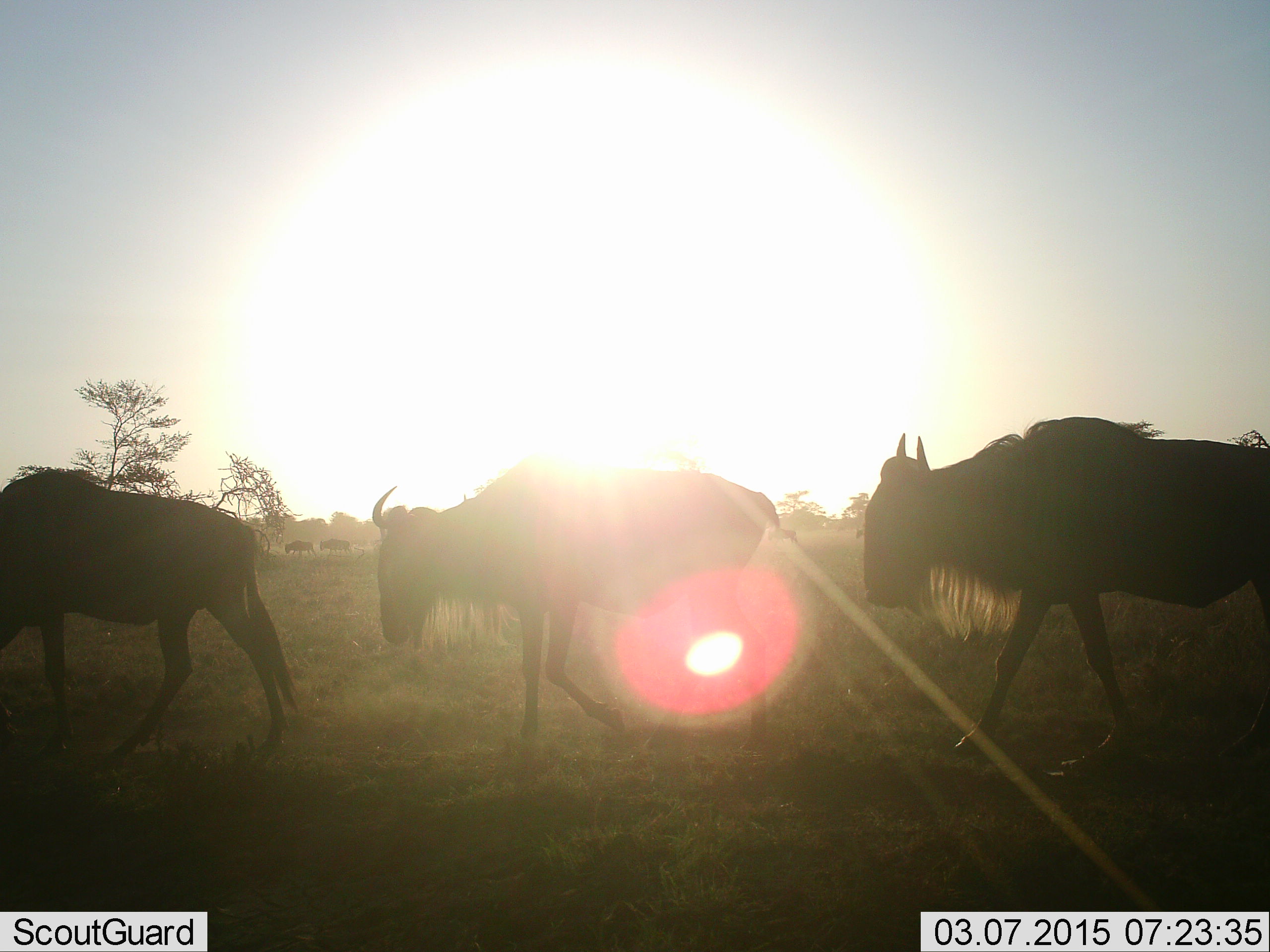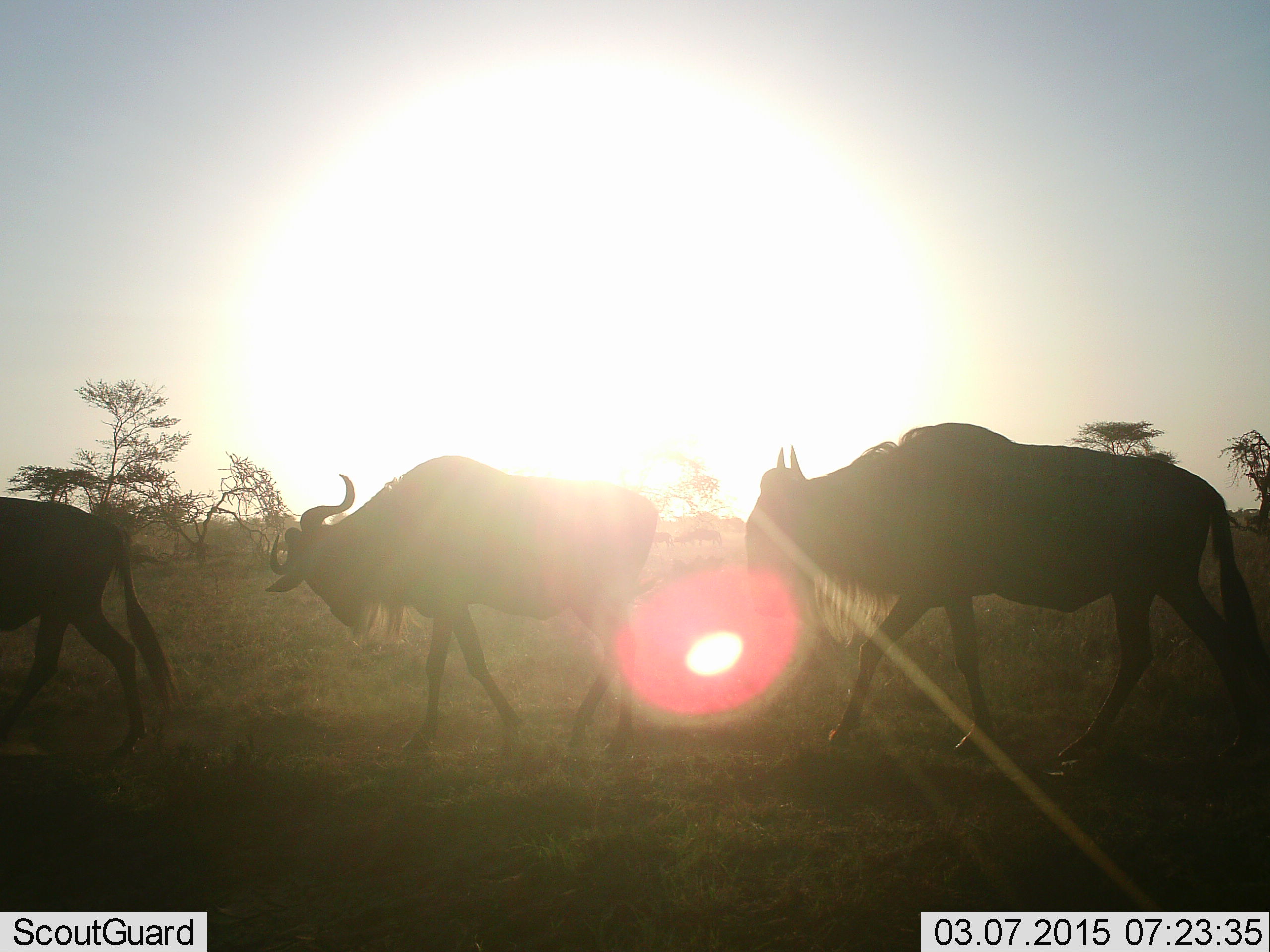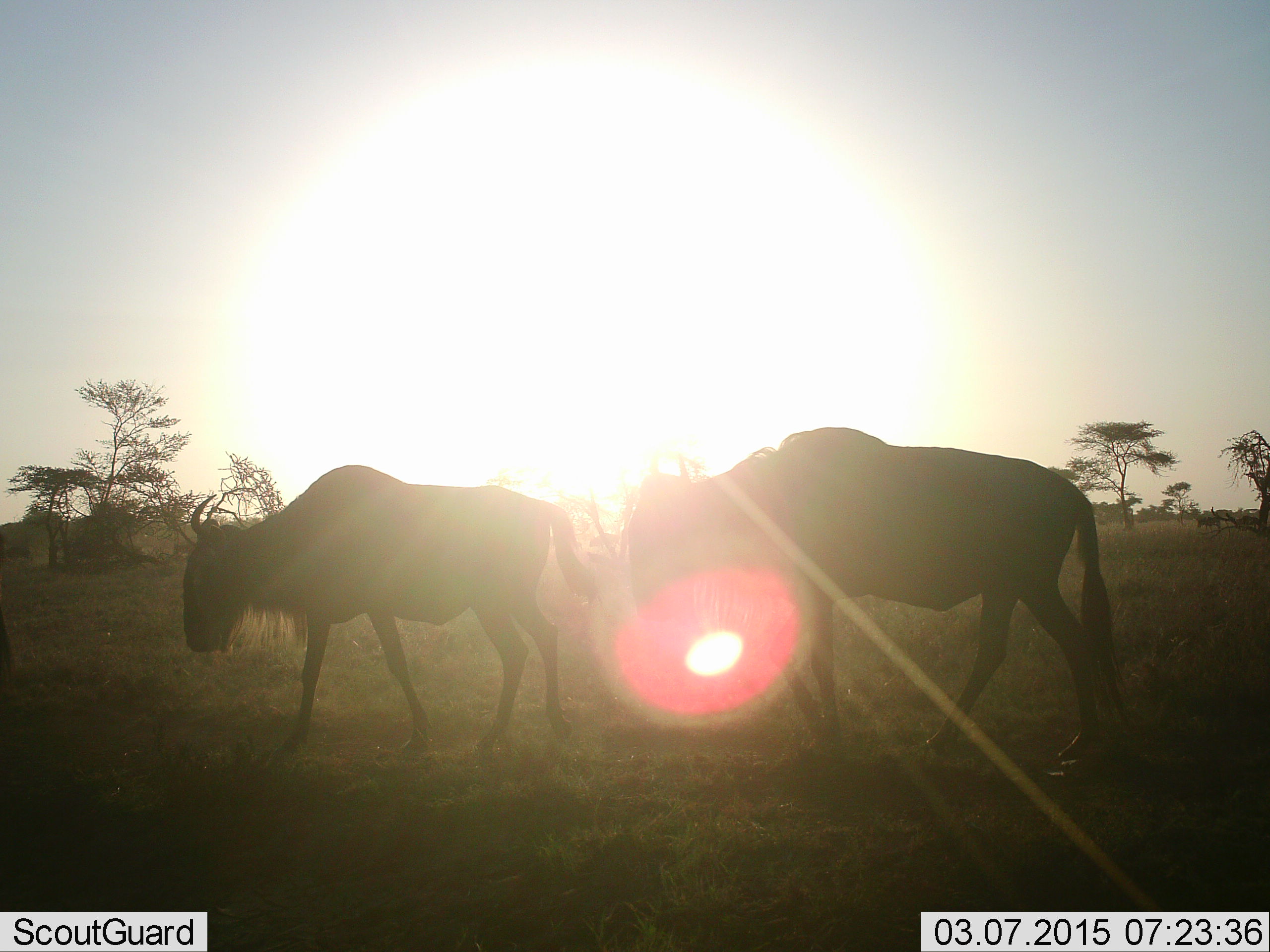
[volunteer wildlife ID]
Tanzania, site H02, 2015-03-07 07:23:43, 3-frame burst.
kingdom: Animalia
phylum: Chordata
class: Mammalia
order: Artiodactyla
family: Bovidae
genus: Connochaetes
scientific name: Connochaetes taurinus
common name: blue wildebeest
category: wildebeest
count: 3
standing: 30%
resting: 0%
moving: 90%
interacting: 0%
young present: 0%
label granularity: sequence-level